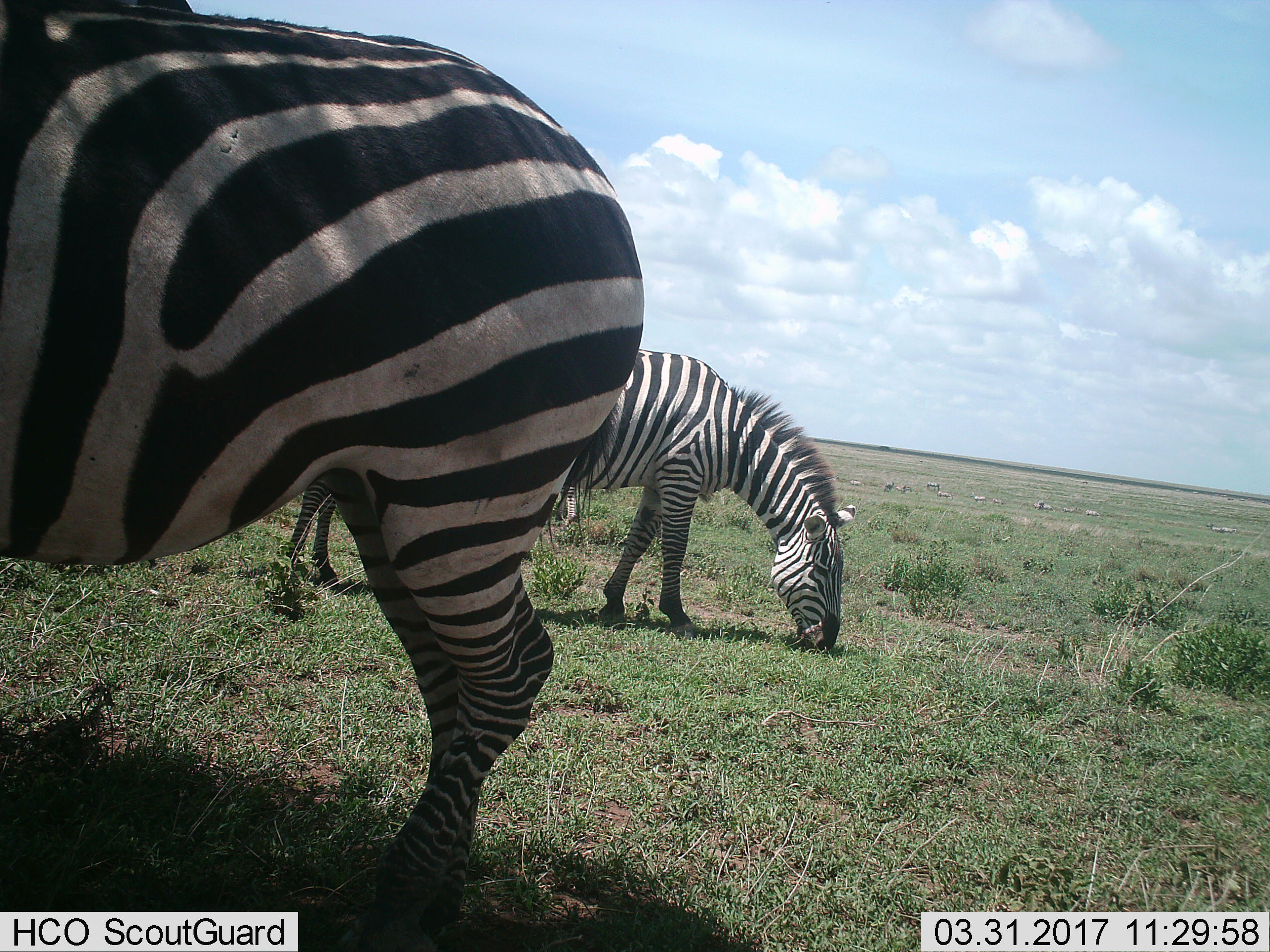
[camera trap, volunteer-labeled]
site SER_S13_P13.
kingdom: Animalia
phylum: Chordata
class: Mammalia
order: Perissodactyla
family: Equidae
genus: Equus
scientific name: Equus quagga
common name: plains zebra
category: zebraplains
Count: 2.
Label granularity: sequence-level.